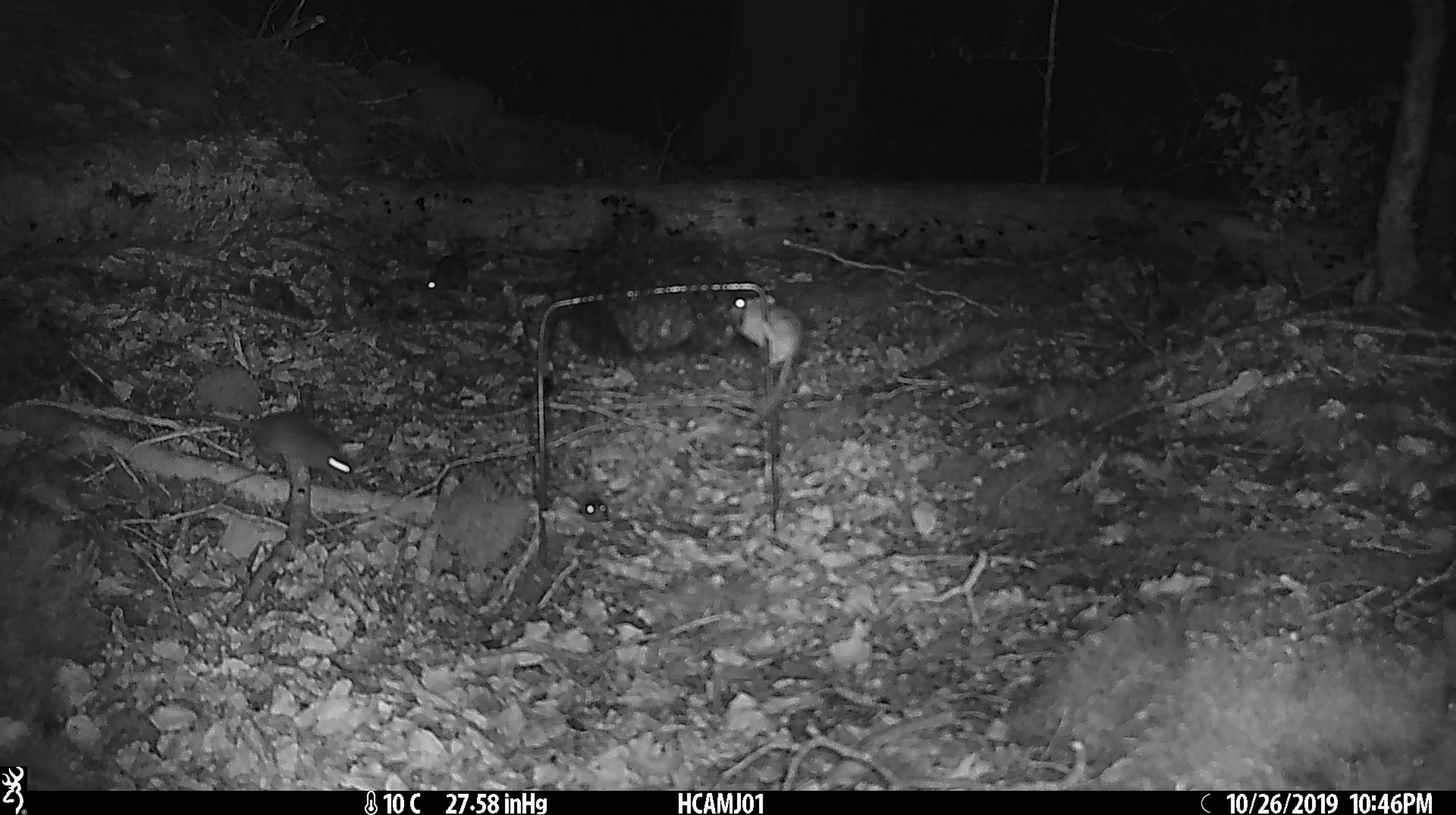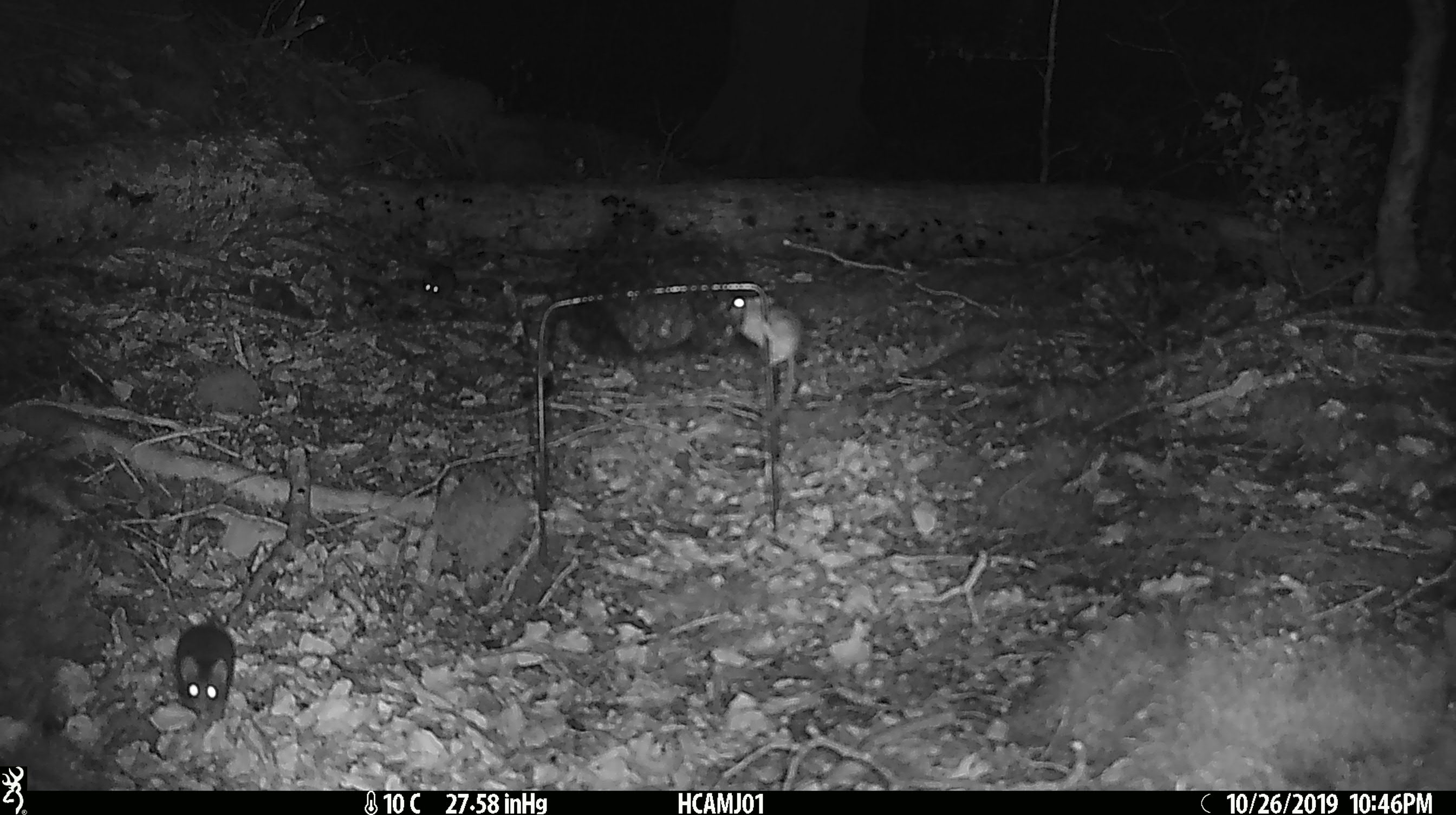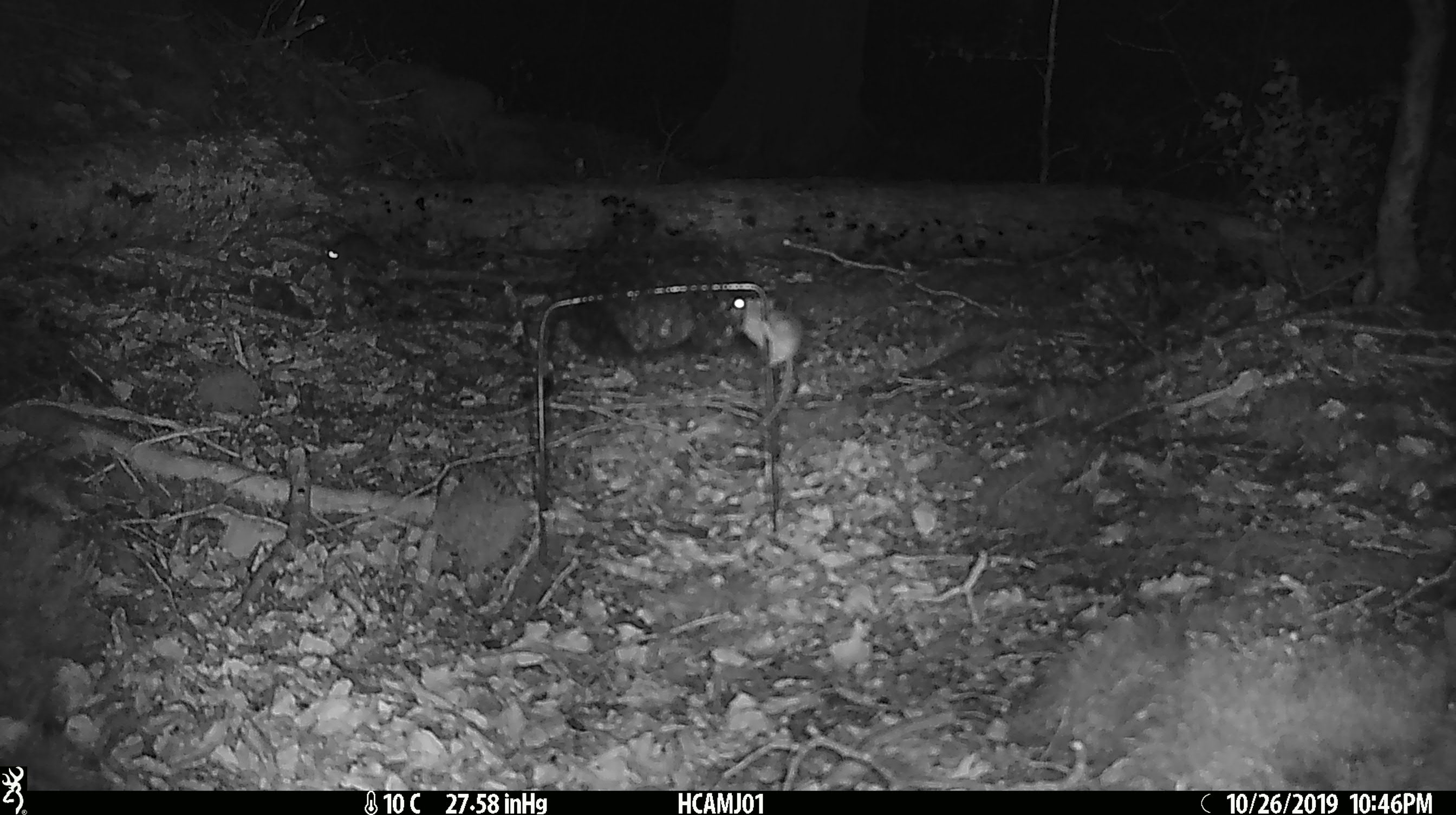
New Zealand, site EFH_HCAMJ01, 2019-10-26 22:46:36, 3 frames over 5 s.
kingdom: Animalia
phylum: Chordata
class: Mammalia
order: Rodentia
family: Muridae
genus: Mus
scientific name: Mus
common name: mouse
Mouse (Mus).